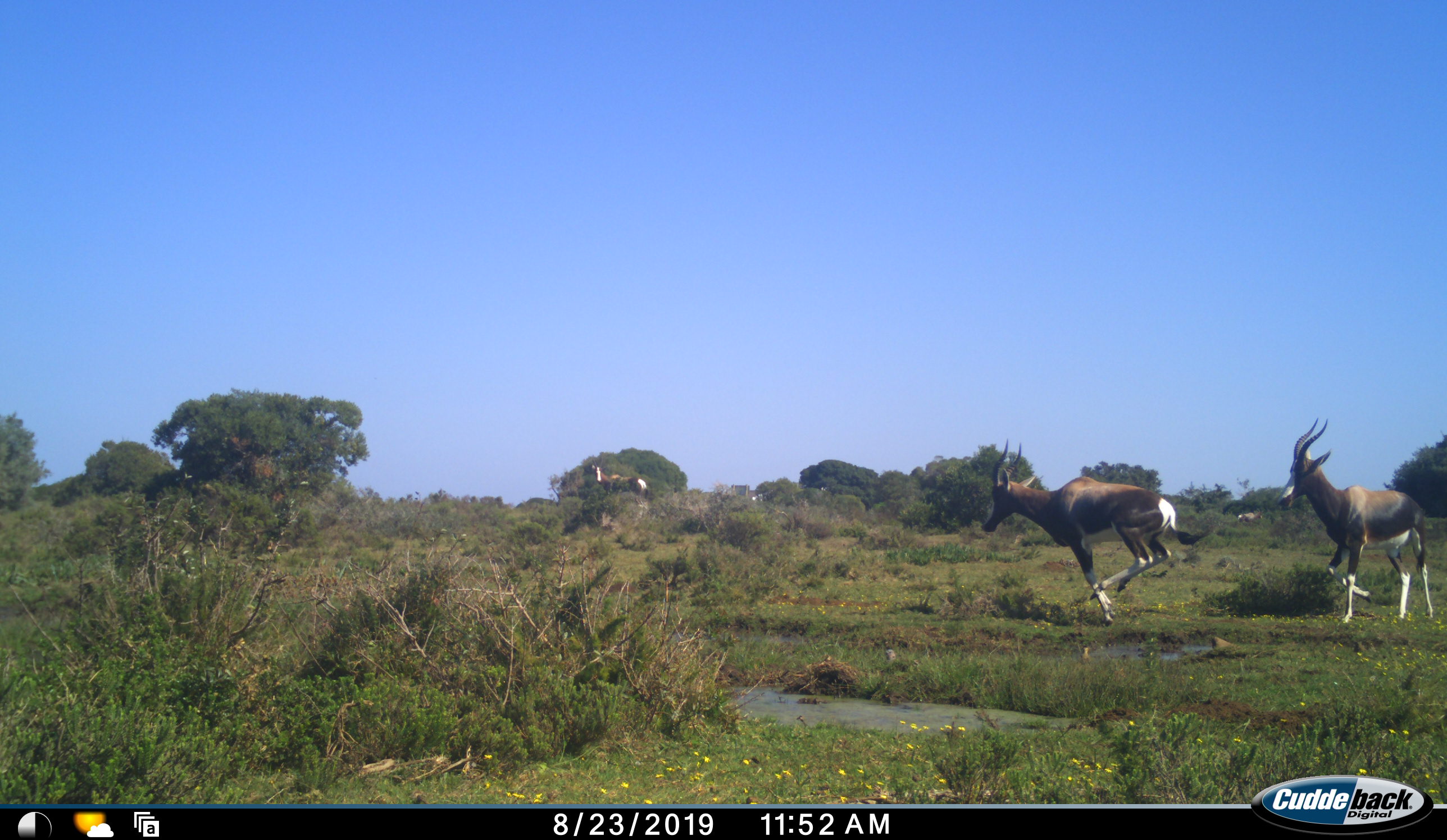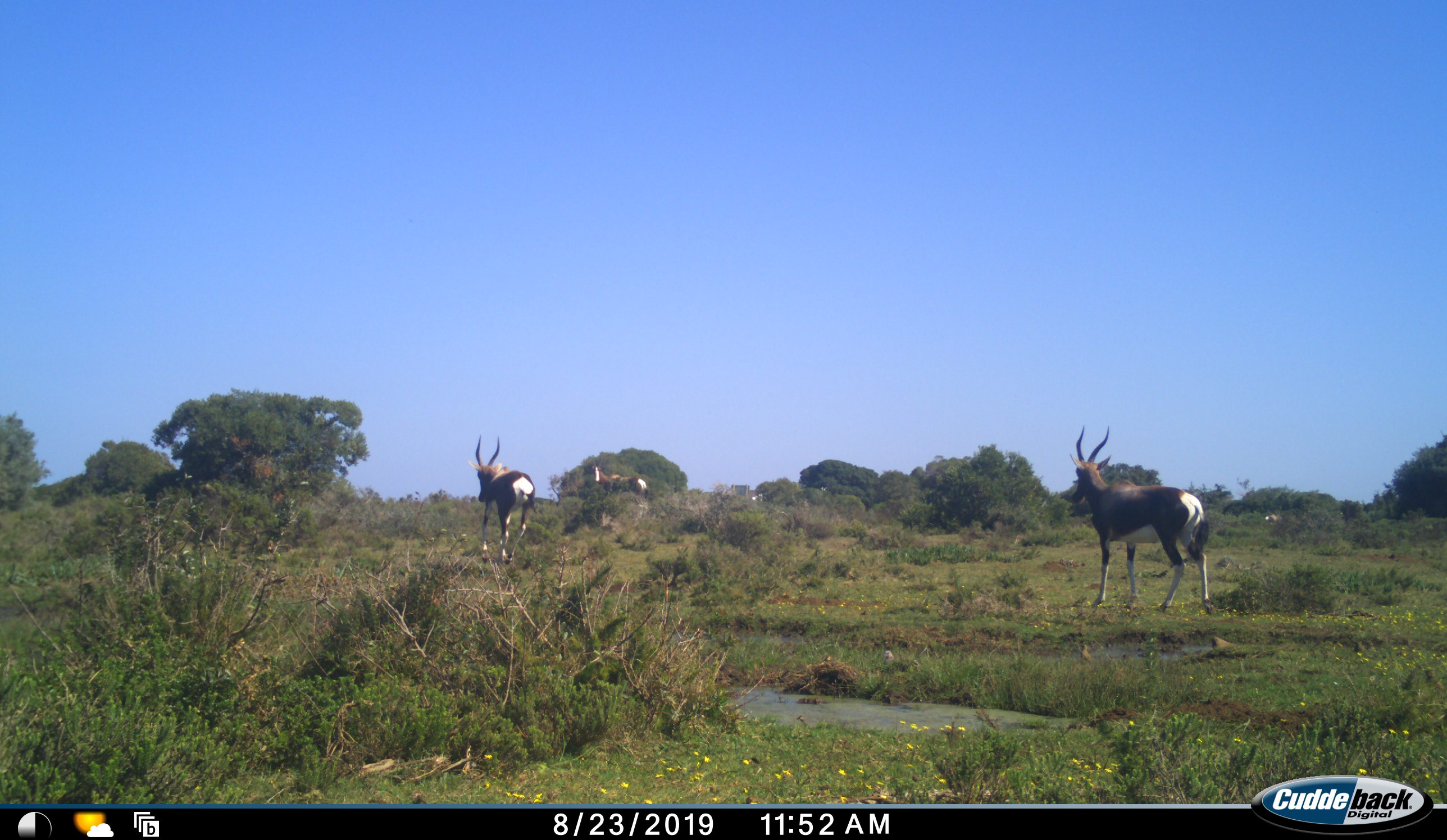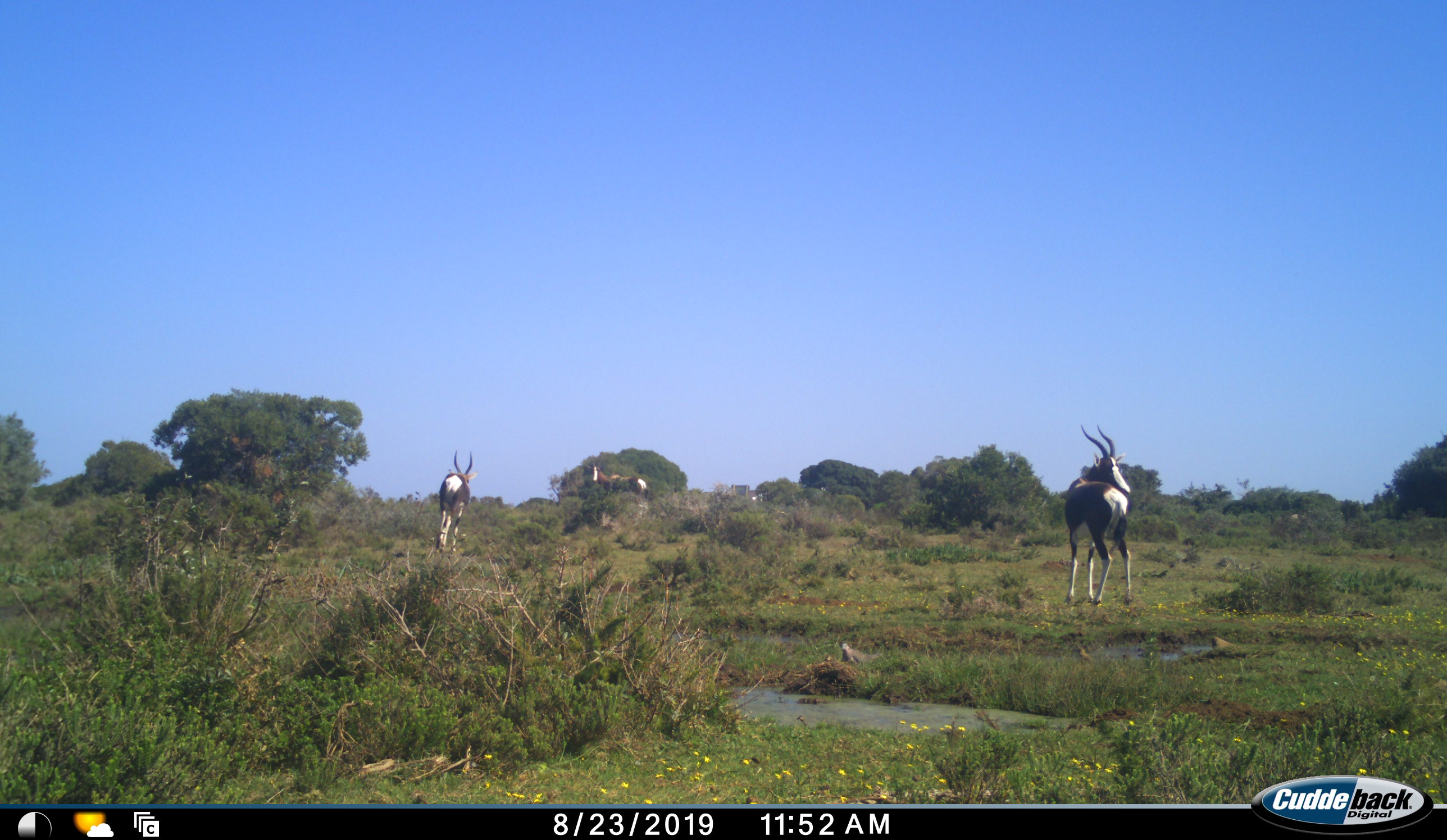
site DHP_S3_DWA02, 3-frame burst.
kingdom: Animalia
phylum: Chordata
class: Mammalia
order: Artiodactyla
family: Bovidae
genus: Damaliscus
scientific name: Damaliscus pygargus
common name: bontebok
Bontebok (Damaliscus pygargus), count 3. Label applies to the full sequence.